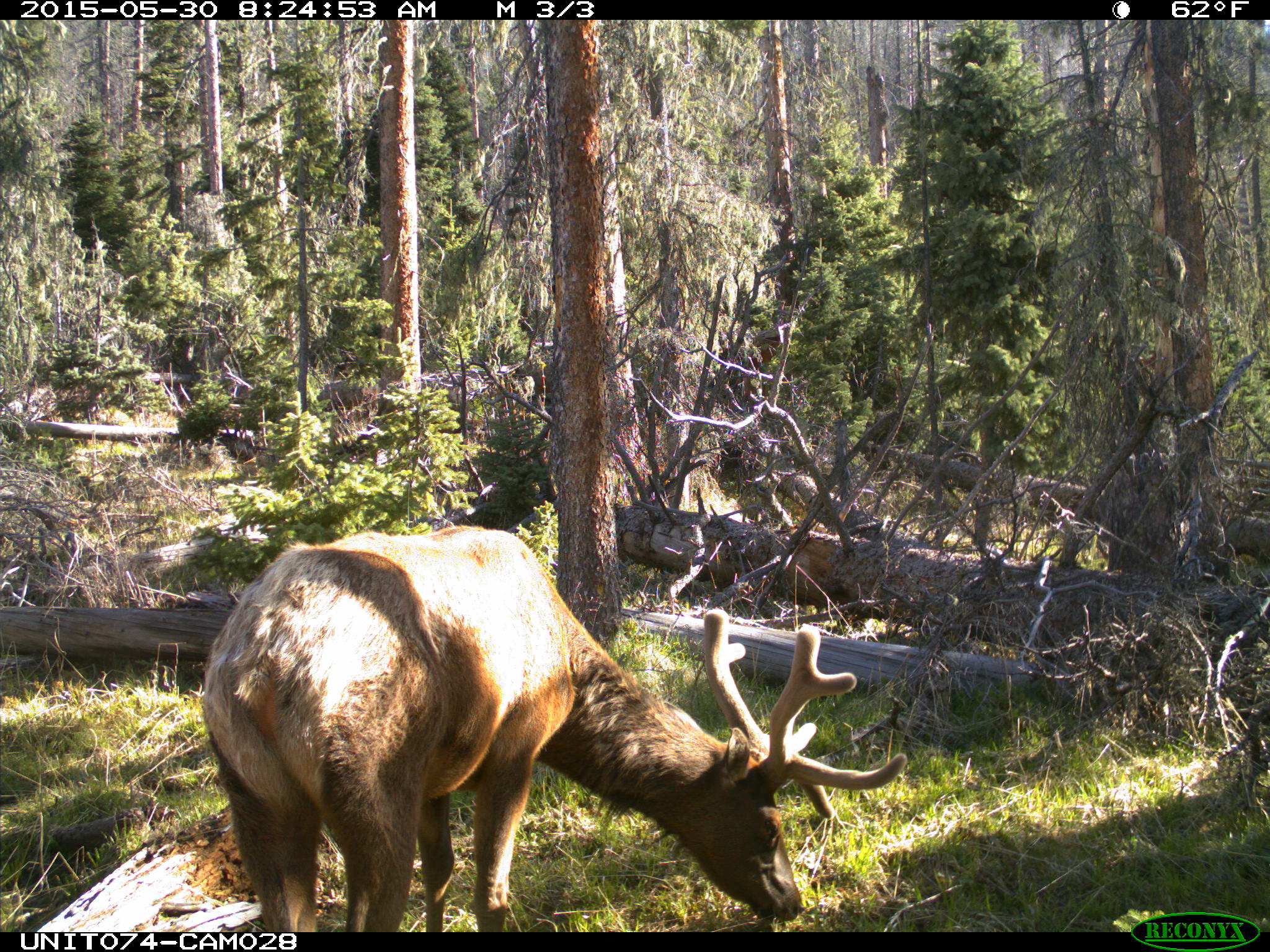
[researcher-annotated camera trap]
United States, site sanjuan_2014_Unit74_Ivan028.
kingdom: Animalia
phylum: Chordata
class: Mammalia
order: Artiodactyla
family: Cervidae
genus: Cervus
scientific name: Cervus elaphus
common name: red deer